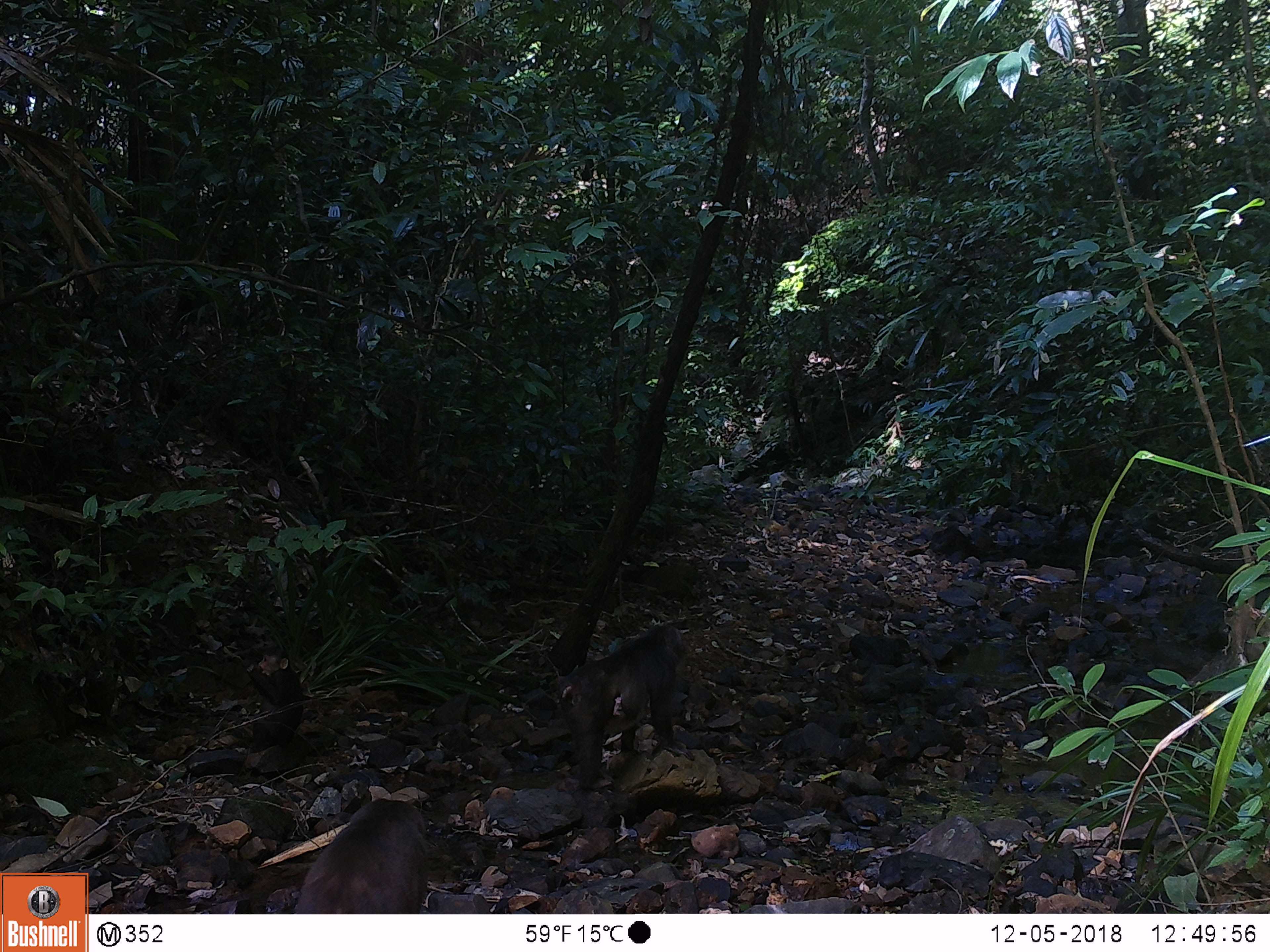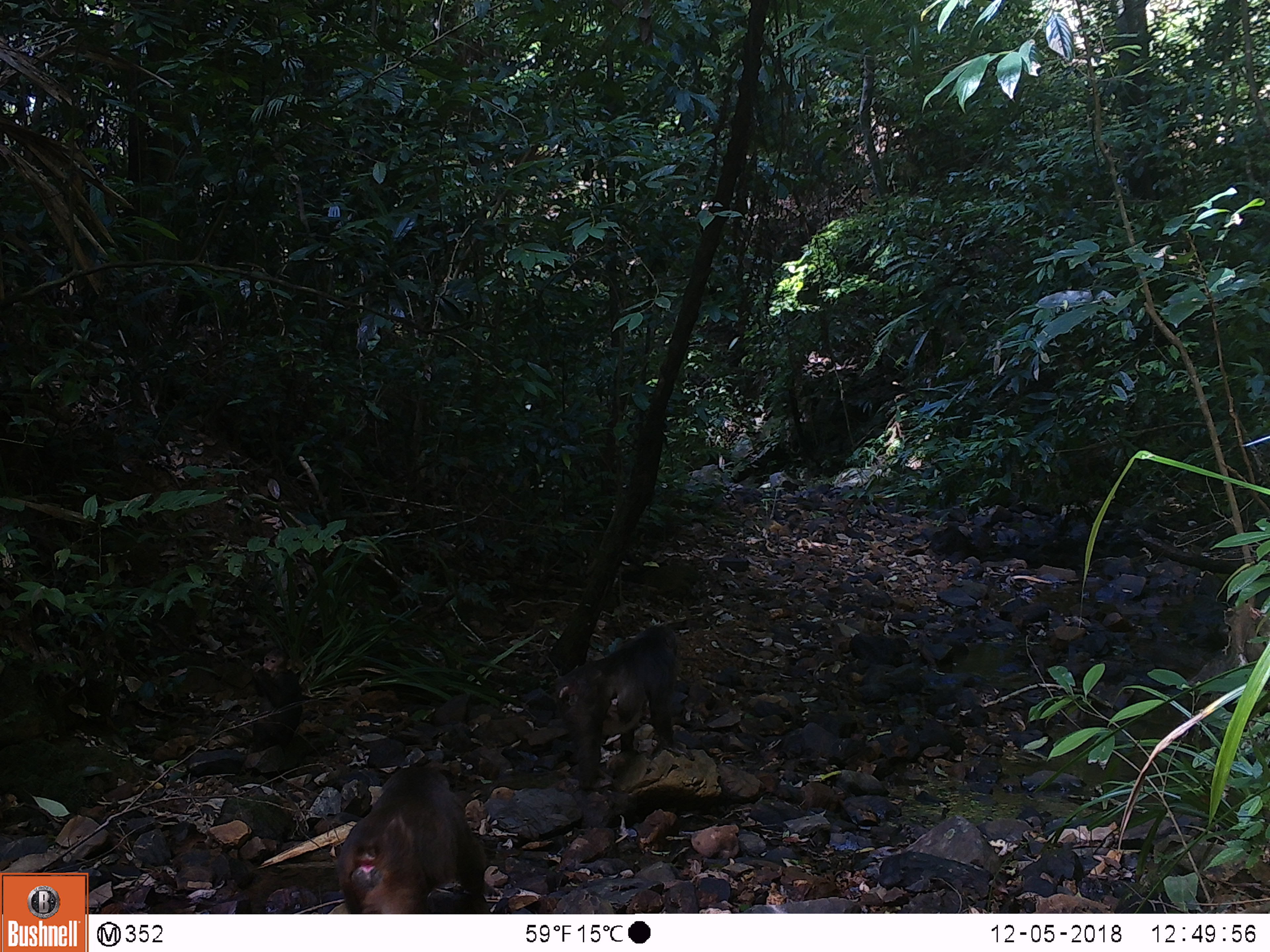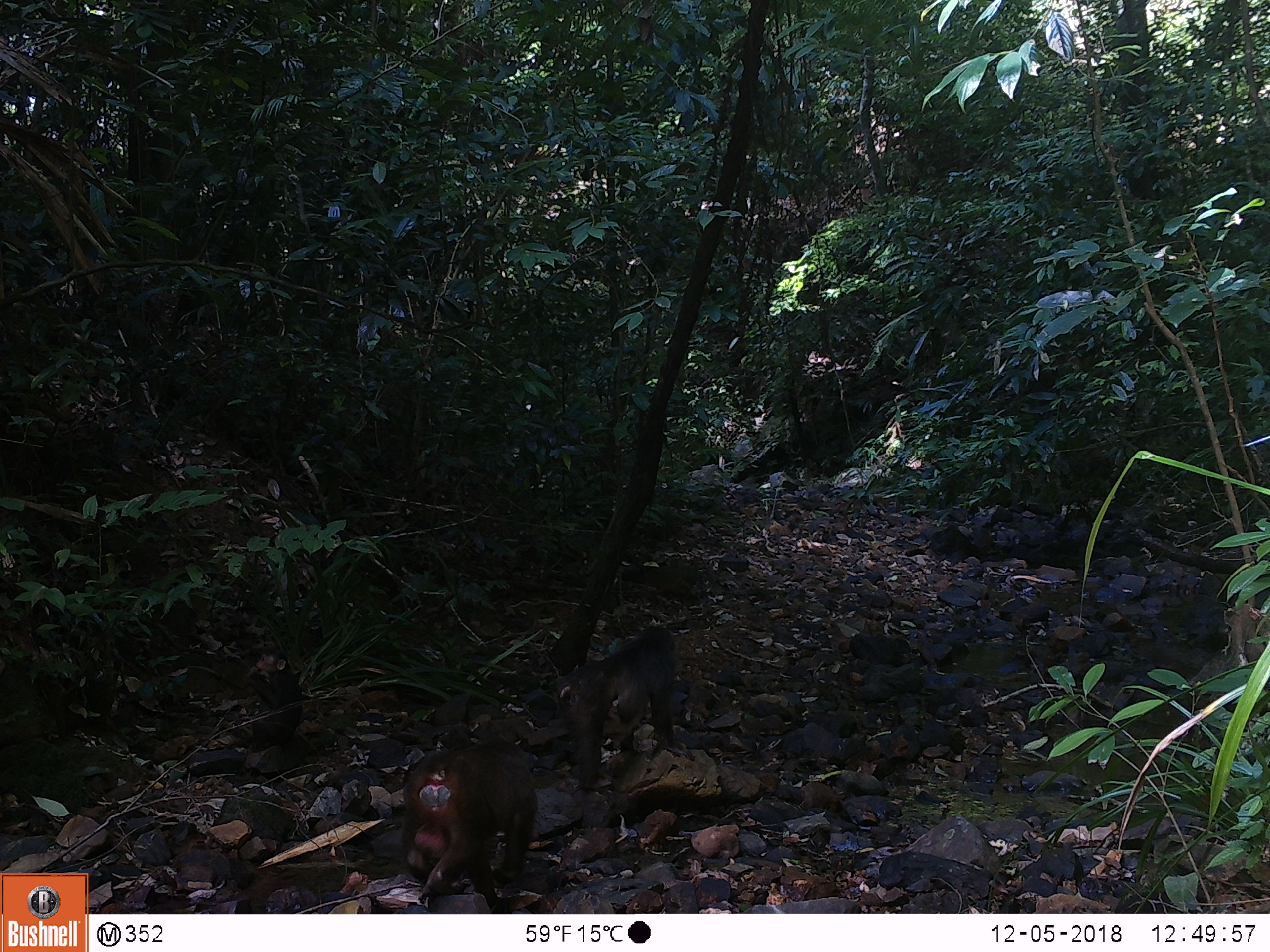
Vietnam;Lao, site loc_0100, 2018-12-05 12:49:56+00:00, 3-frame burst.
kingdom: Animalia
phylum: Chordata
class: Mammalia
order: Primates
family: Cercopithecidae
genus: Macaca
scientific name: Macaca arctoides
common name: stump-tailed macaque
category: stump tailed macaque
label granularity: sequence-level